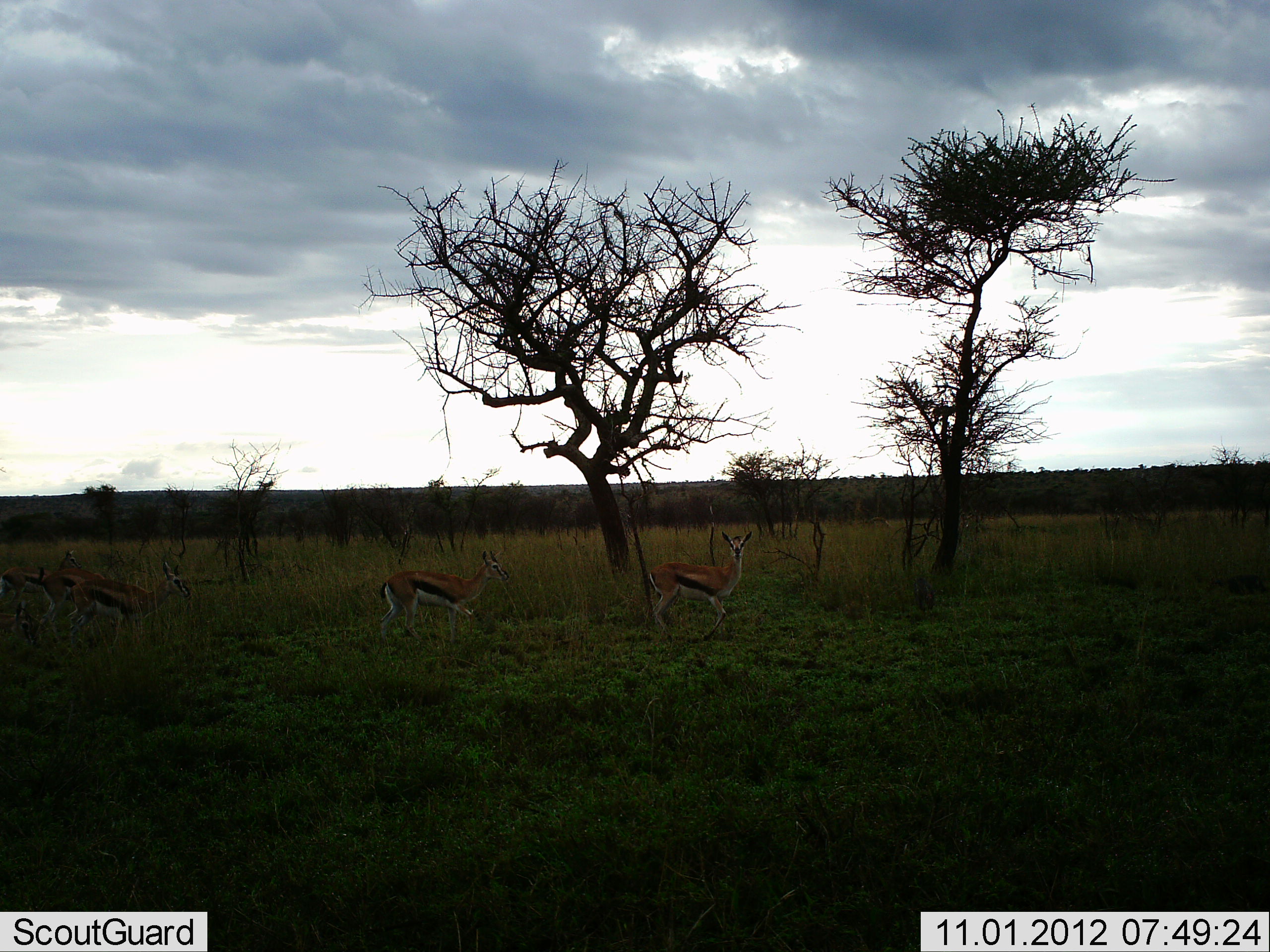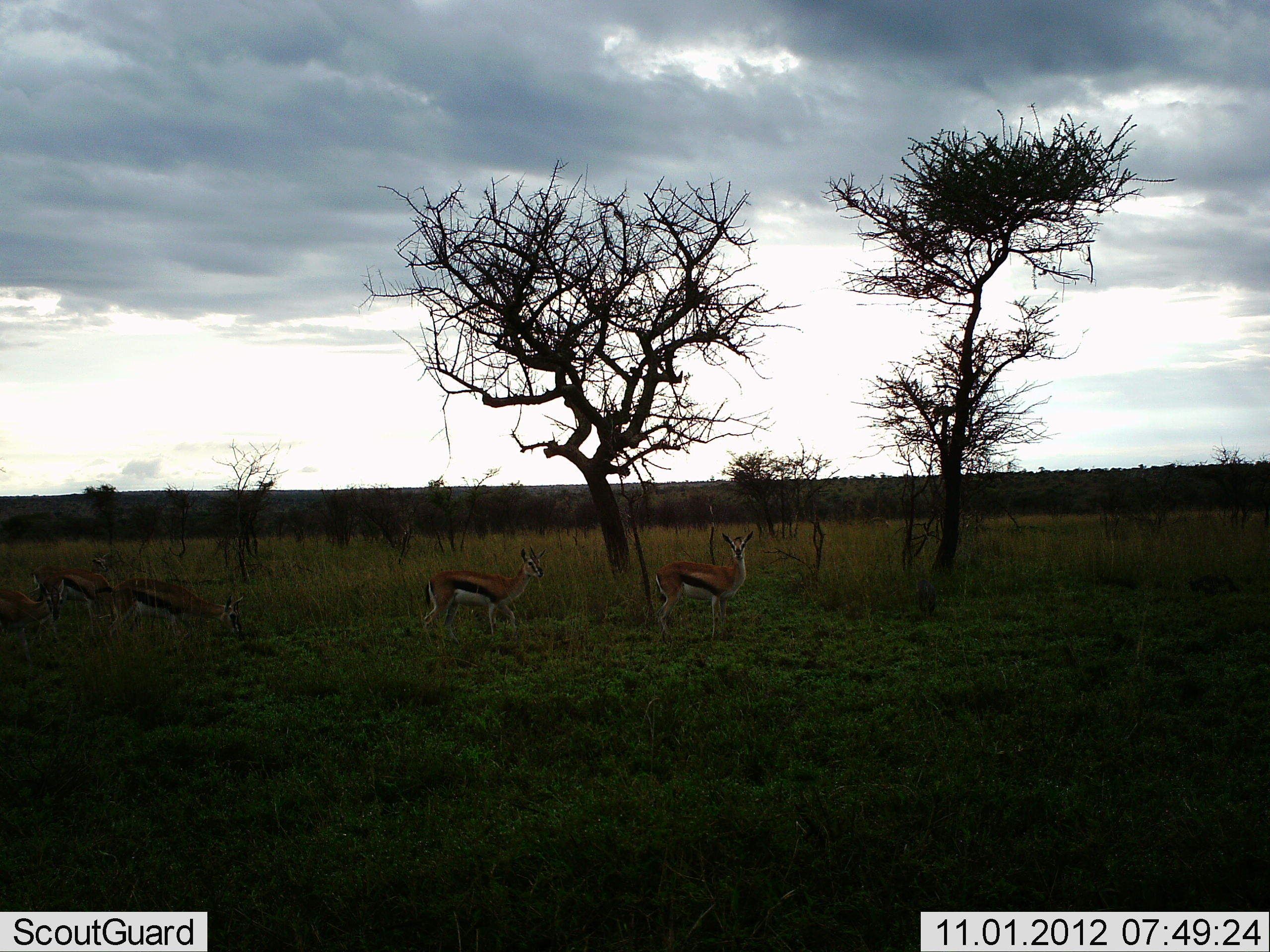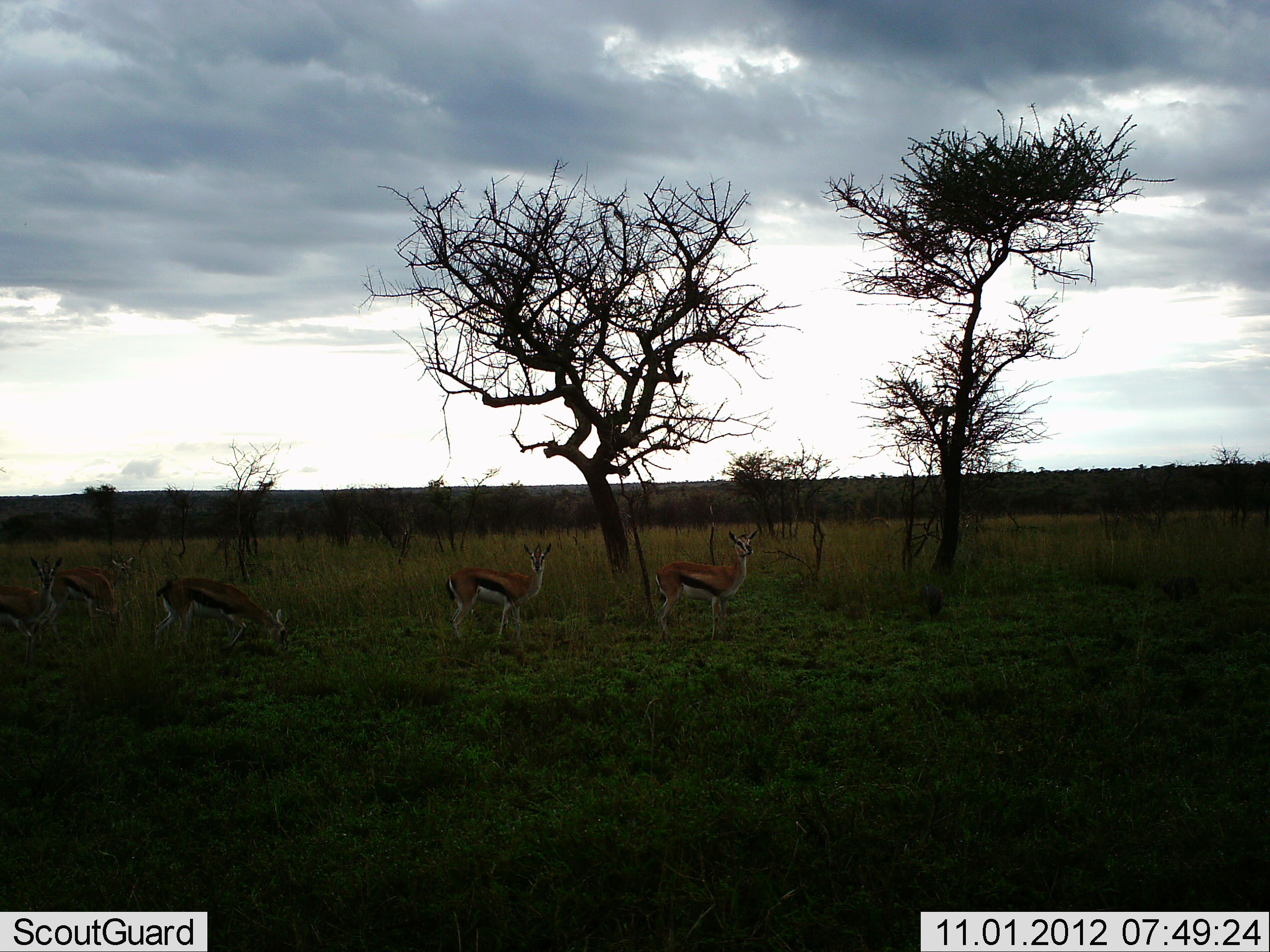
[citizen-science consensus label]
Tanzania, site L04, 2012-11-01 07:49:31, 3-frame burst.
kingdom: Animalia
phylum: Chordata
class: Mammalia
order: Artiodactyla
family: Bovidae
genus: Eudorcas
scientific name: Eudorcas thomsonii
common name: thomson's gazelle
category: gazellethomsons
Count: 5.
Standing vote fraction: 82%.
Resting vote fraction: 0%.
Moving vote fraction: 64%.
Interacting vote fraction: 0%.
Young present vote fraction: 0%.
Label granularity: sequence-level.